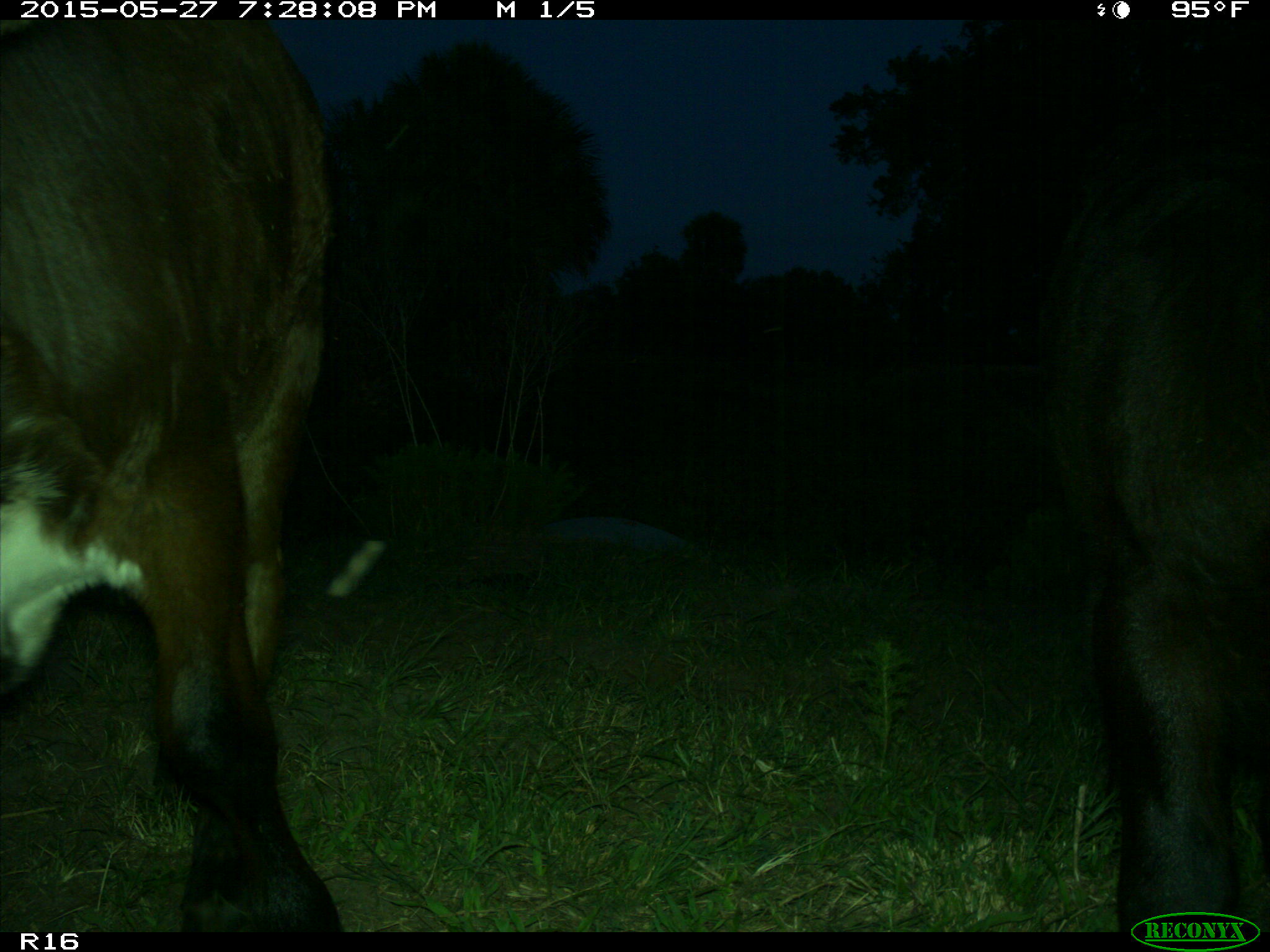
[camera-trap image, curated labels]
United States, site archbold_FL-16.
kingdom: Animalia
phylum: Chordata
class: Mammalia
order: Artiodactyla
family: Bovidae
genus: Bos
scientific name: Bos taurus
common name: domestic cow